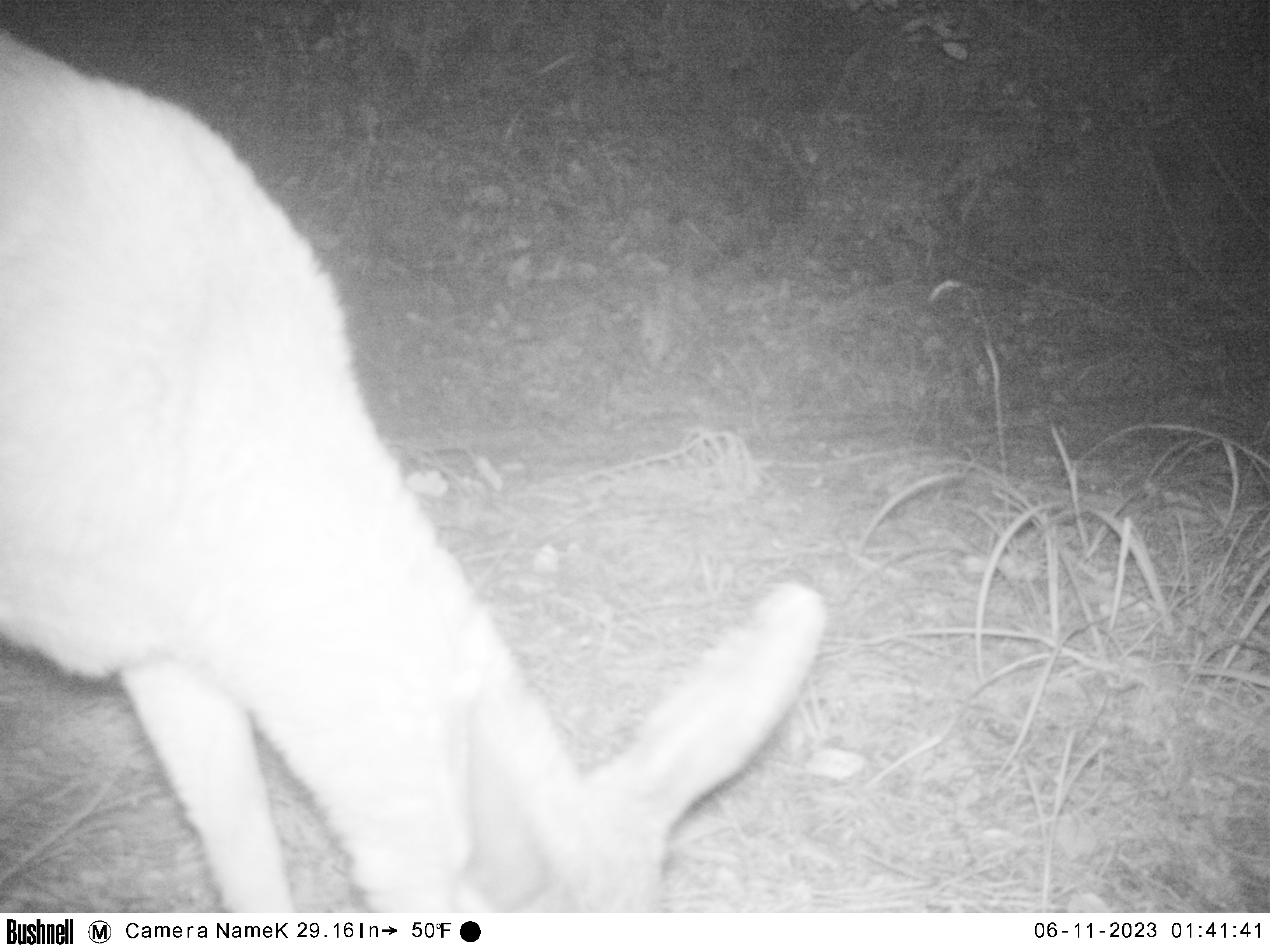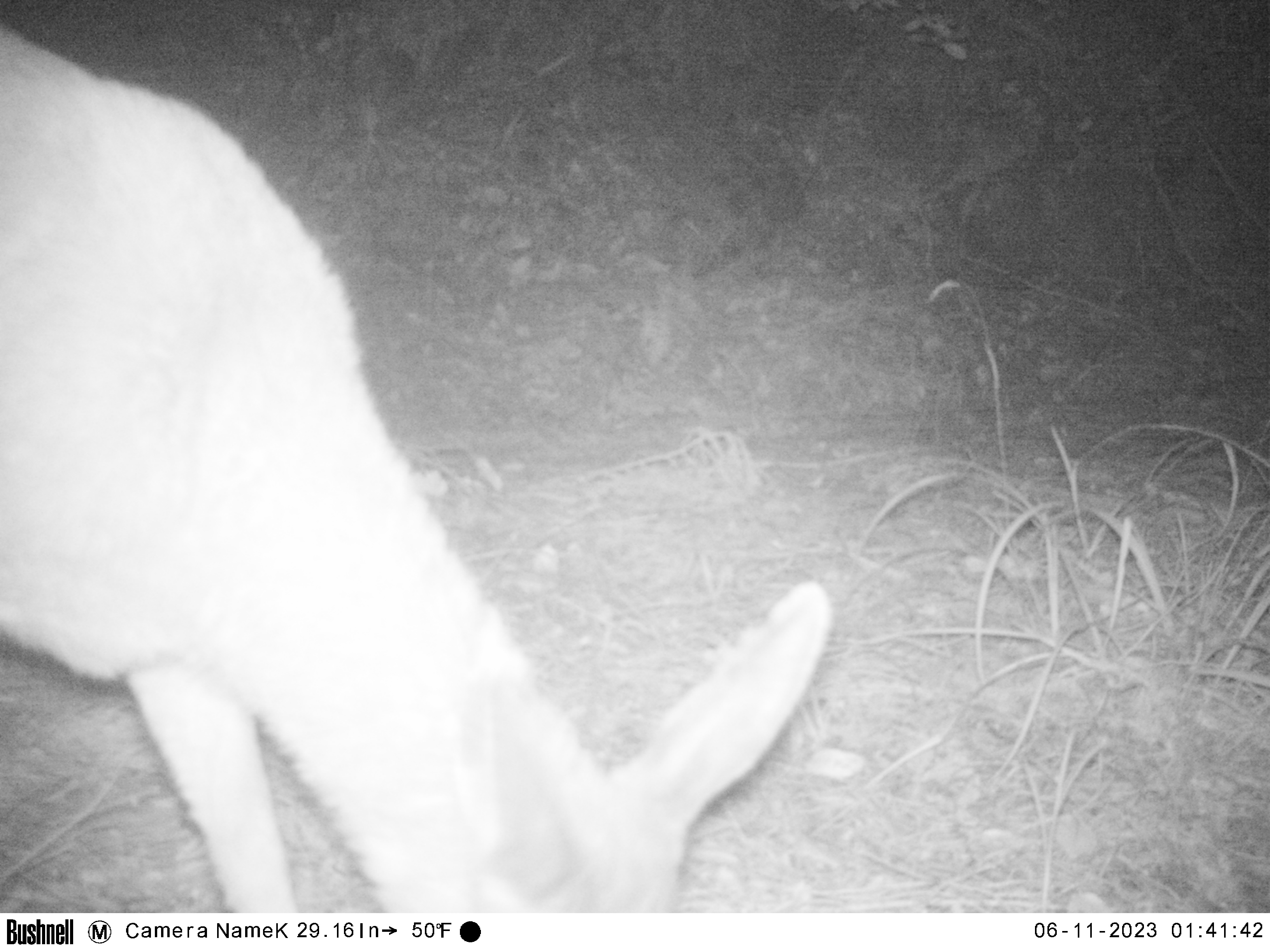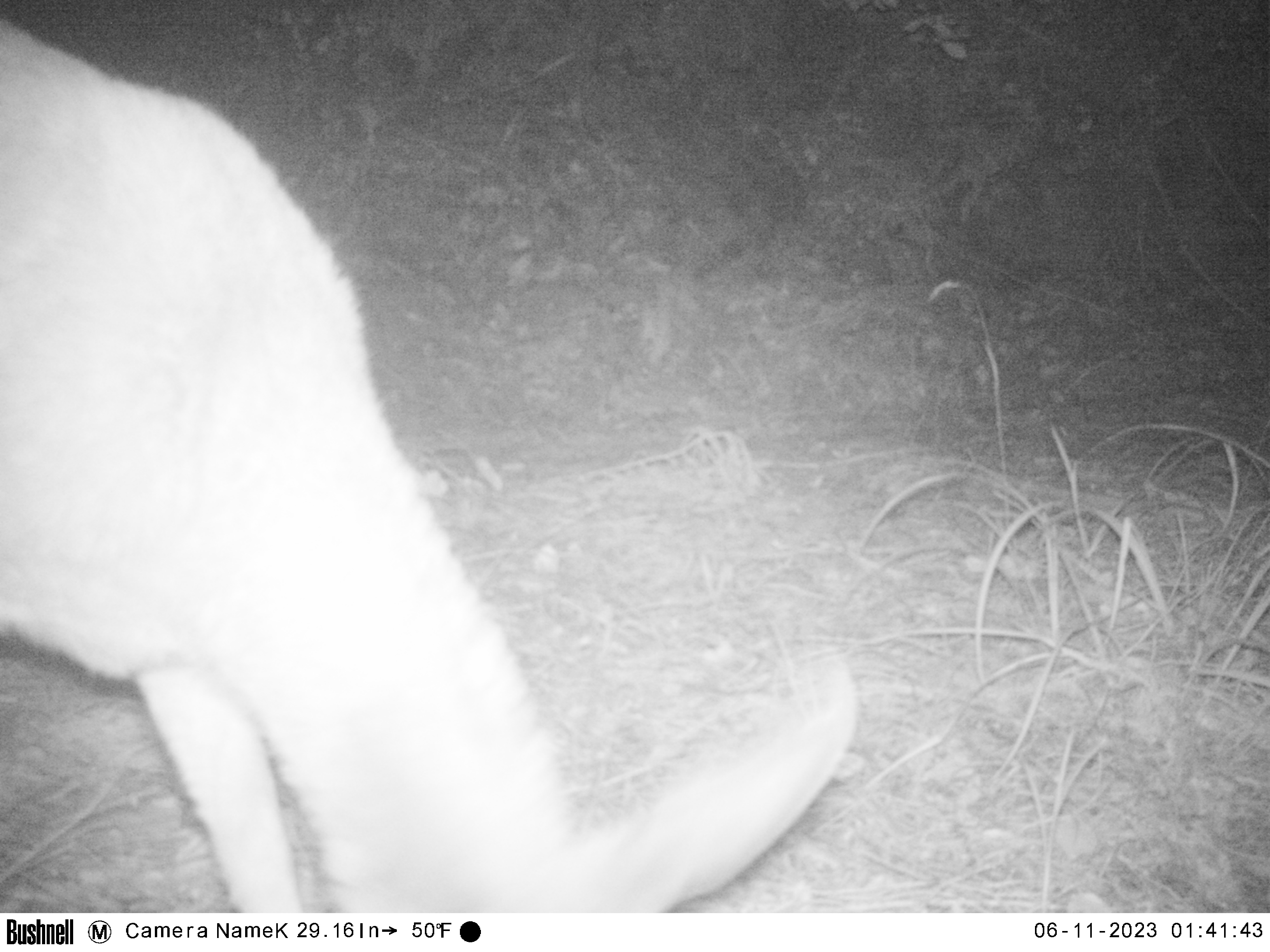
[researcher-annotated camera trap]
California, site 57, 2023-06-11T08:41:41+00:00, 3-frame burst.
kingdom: Animalia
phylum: Chordata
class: Mammalia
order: Artiodactyla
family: Cervidae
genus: Odocoileus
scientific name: Odocoileus hemionus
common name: mule deer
Mule deer (Odocoileus hemionus).